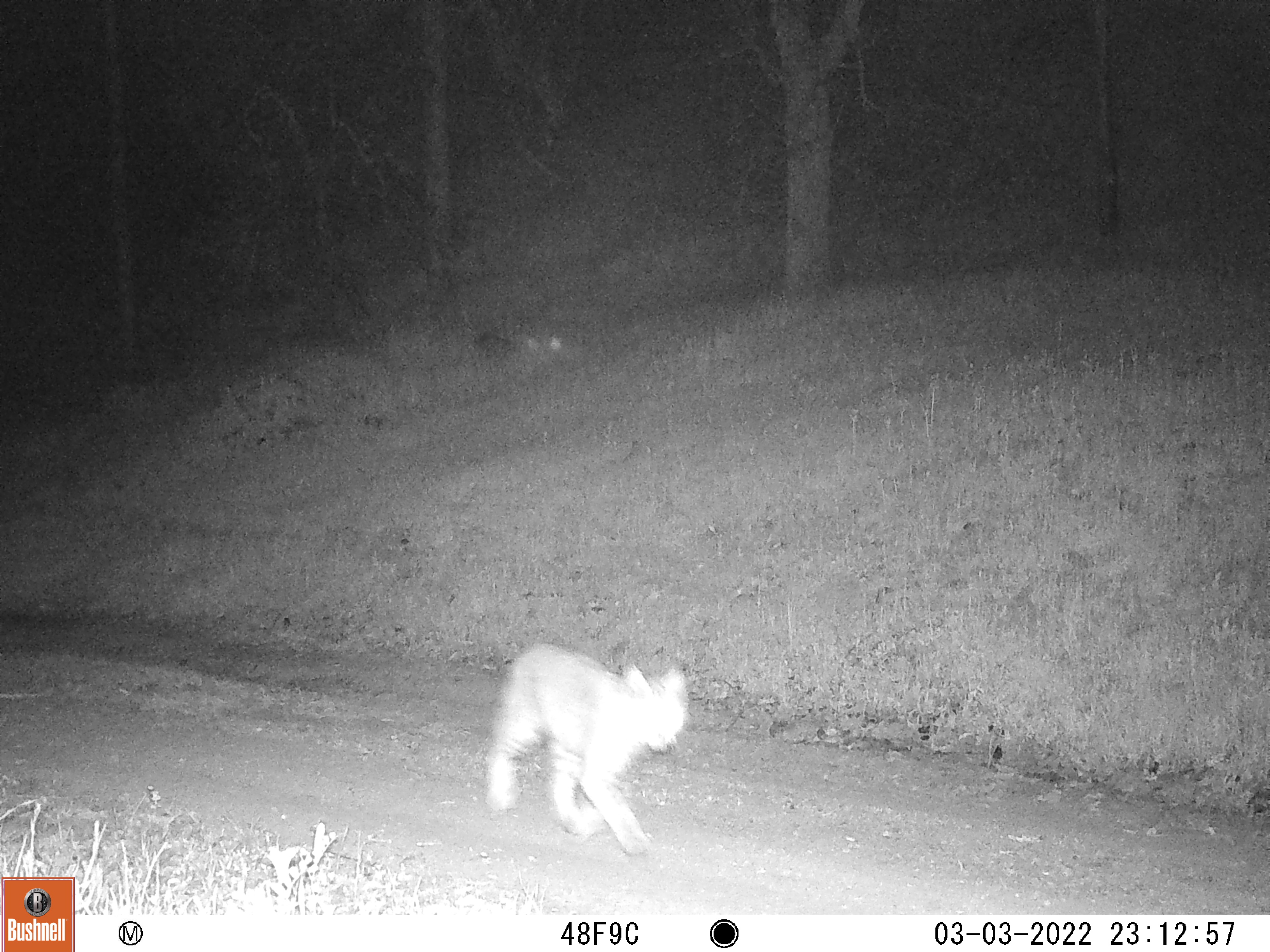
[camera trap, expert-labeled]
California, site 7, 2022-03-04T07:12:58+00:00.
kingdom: Animalia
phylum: Chordata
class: Mammalia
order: Carnivora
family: Felidae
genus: Lynx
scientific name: Lynx rufus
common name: bobcat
Bobcat (Lynx rufus).